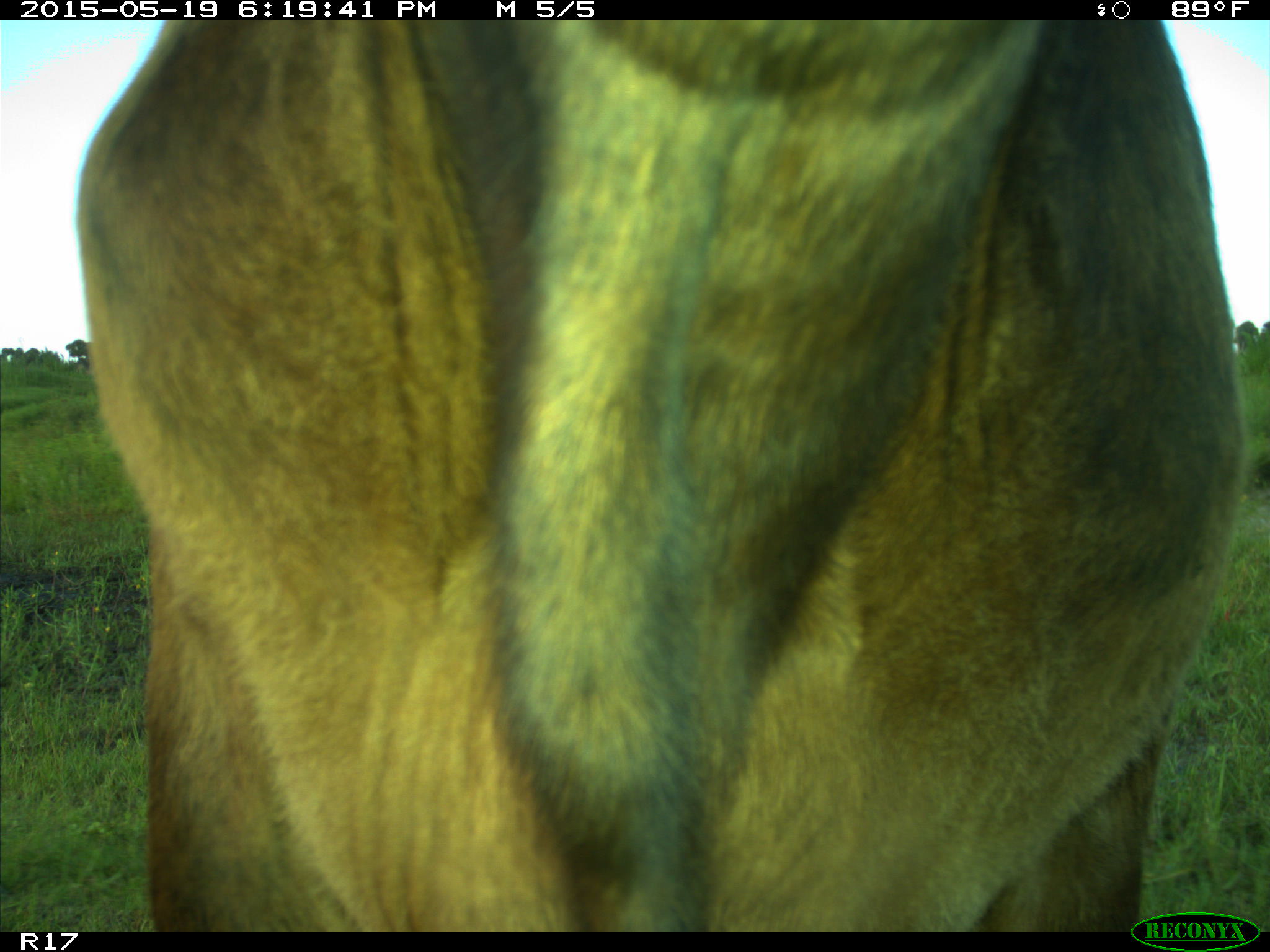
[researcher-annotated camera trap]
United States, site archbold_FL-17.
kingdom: Animalia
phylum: Chordata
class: Mammalia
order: Artiodactyla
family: Bovidae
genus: Bos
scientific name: Bos taurus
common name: domestic cow